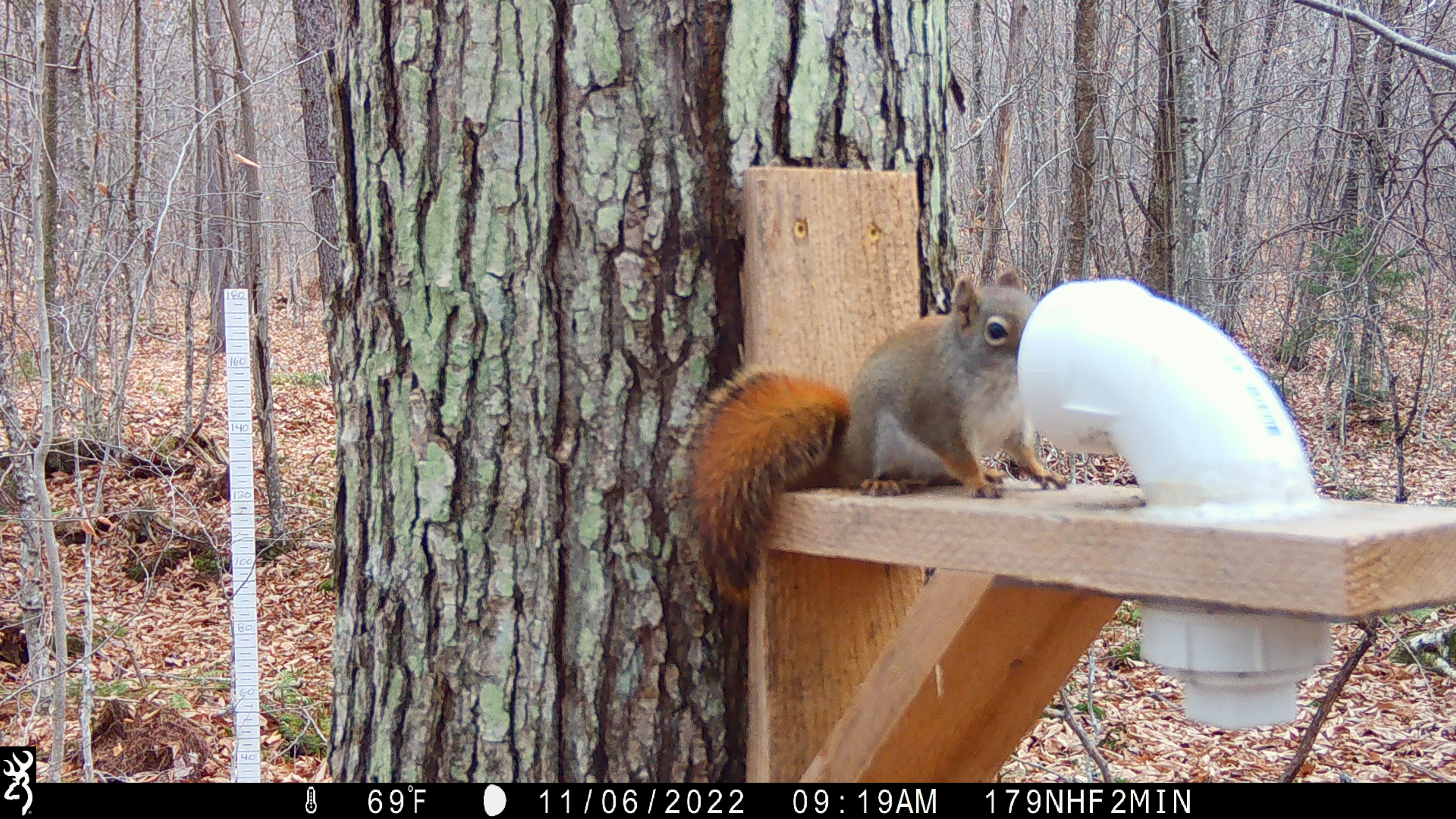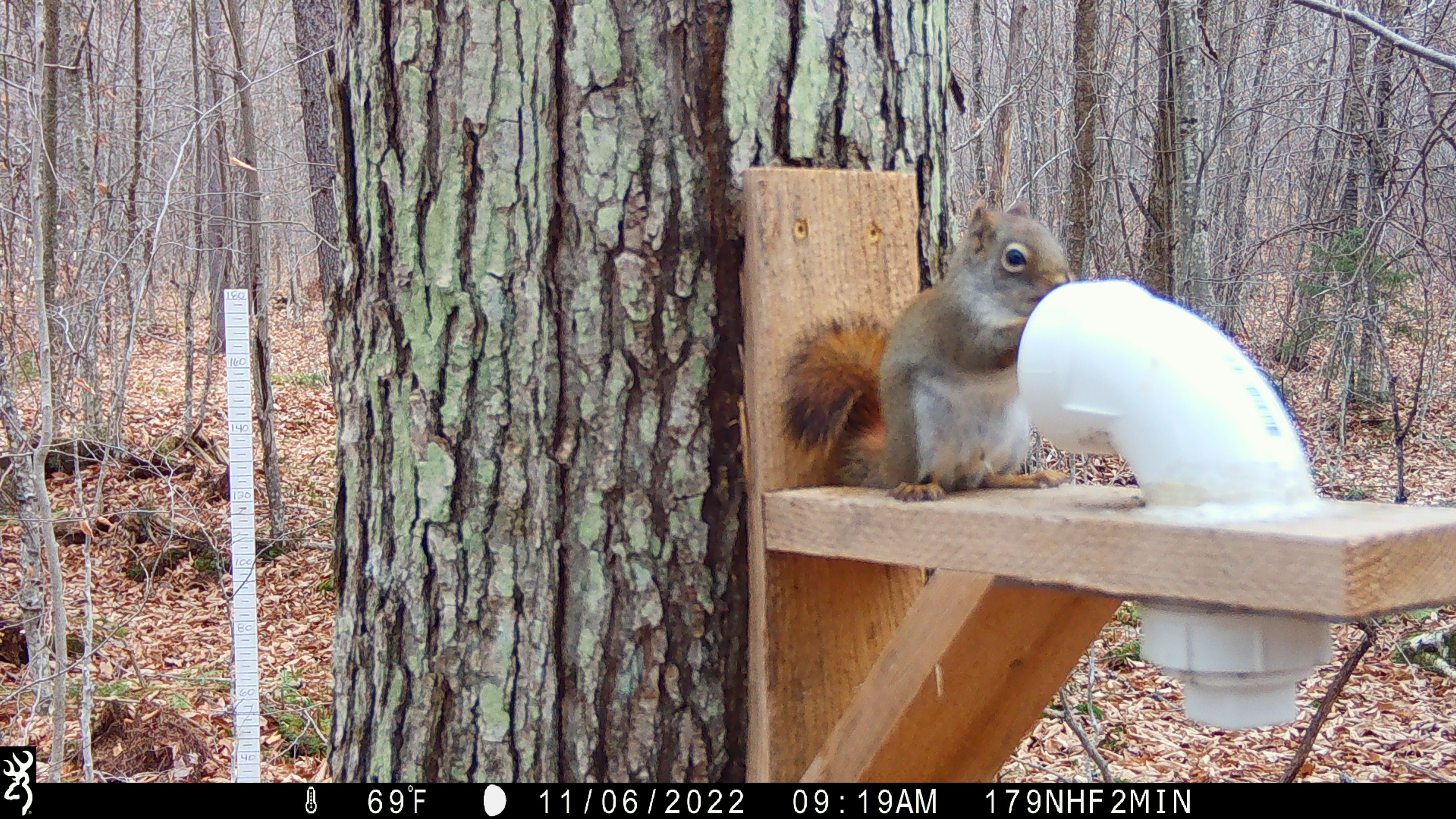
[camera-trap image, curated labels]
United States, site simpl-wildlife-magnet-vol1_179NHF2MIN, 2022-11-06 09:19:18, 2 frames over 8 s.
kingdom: Animalia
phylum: Chordata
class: Mammalia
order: Rodentia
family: Sciuridae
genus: Tamiasciurus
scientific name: Tamiasciurus hudsonicus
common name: red squirrel